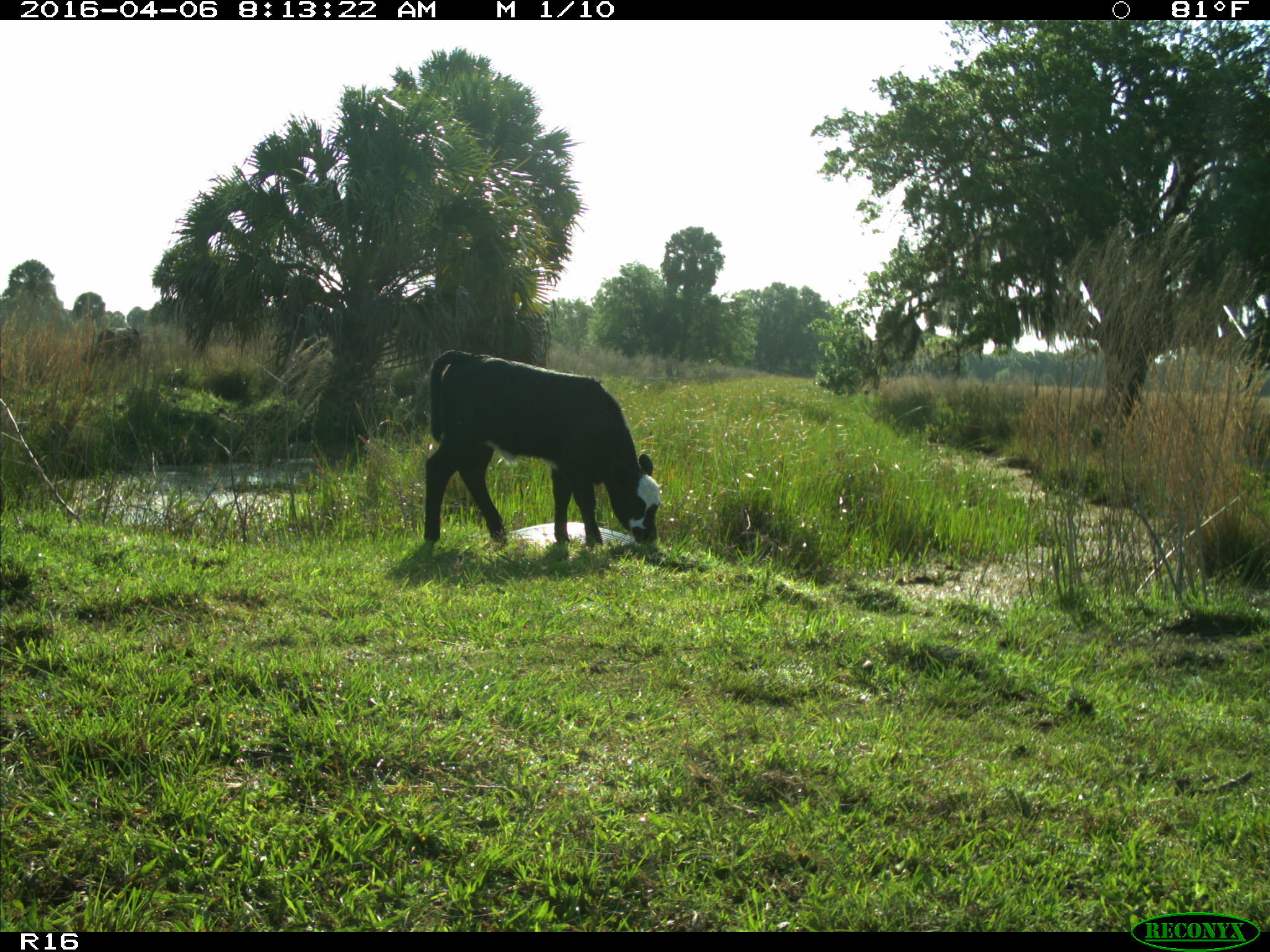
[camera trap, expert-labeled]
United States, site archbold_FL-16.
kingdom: Animalia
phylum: Chordata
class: Mammalia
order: Artiodactyla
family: Bovidae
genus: Bos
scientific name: Bos taurus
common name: domestic cow